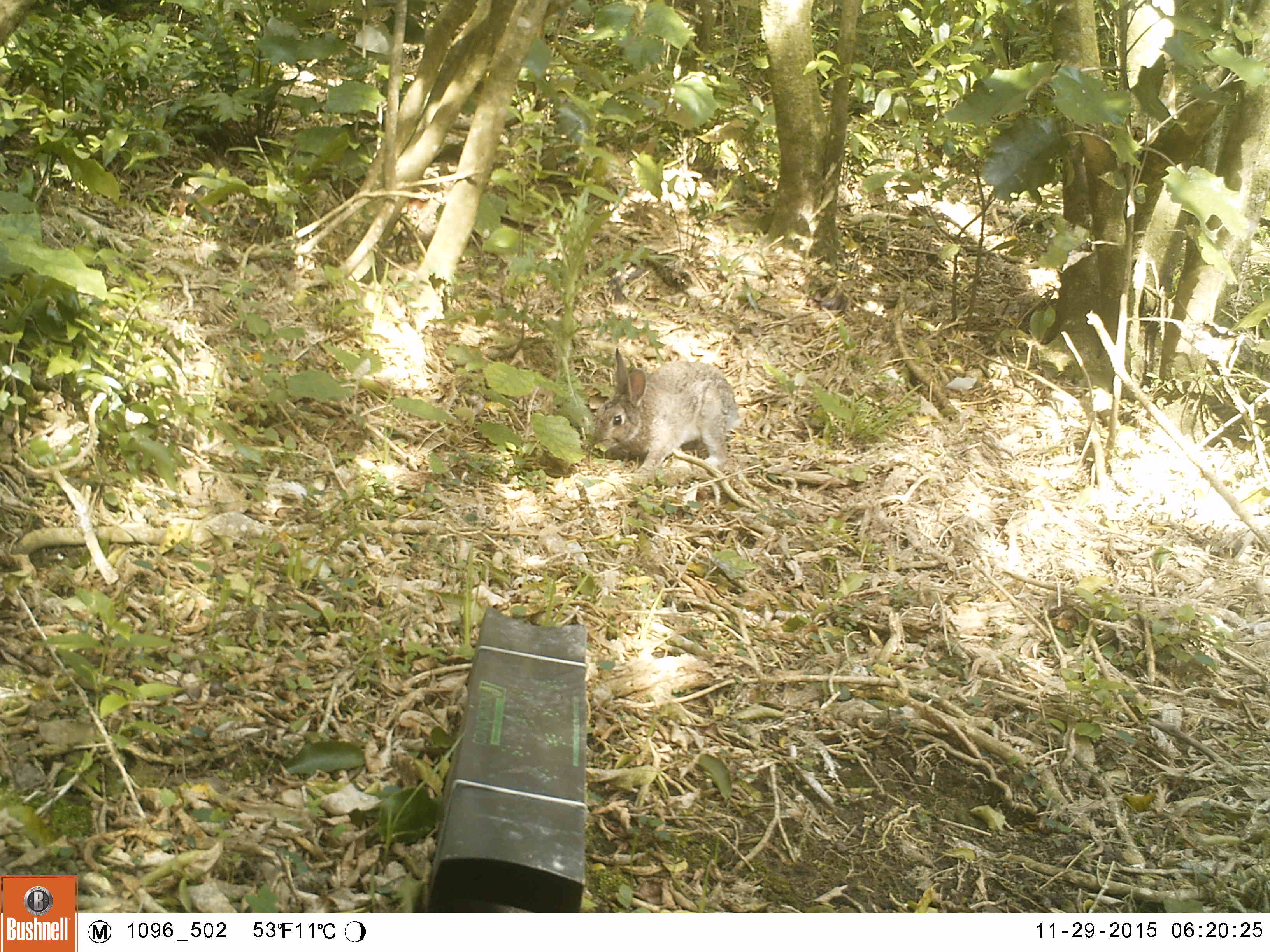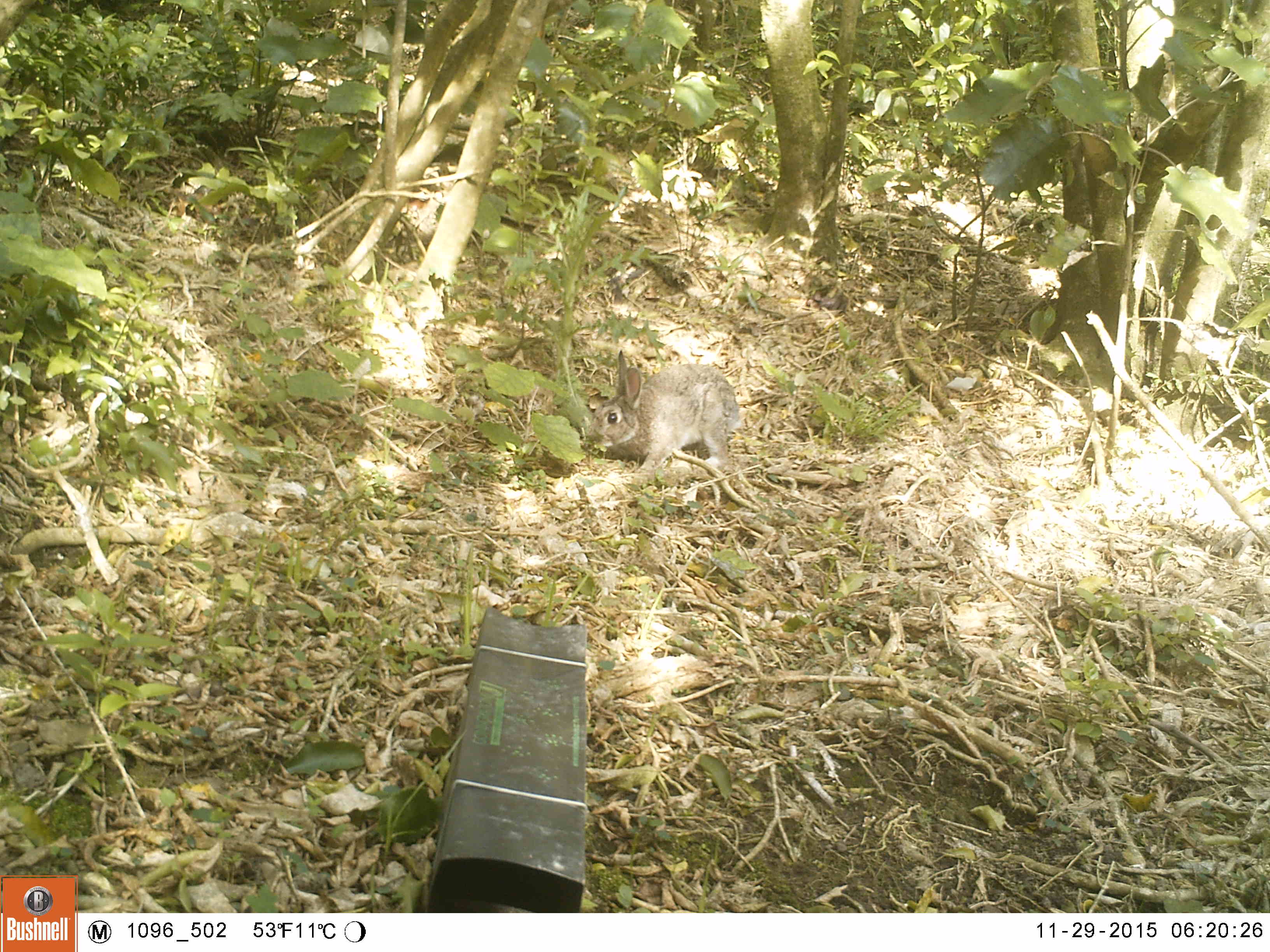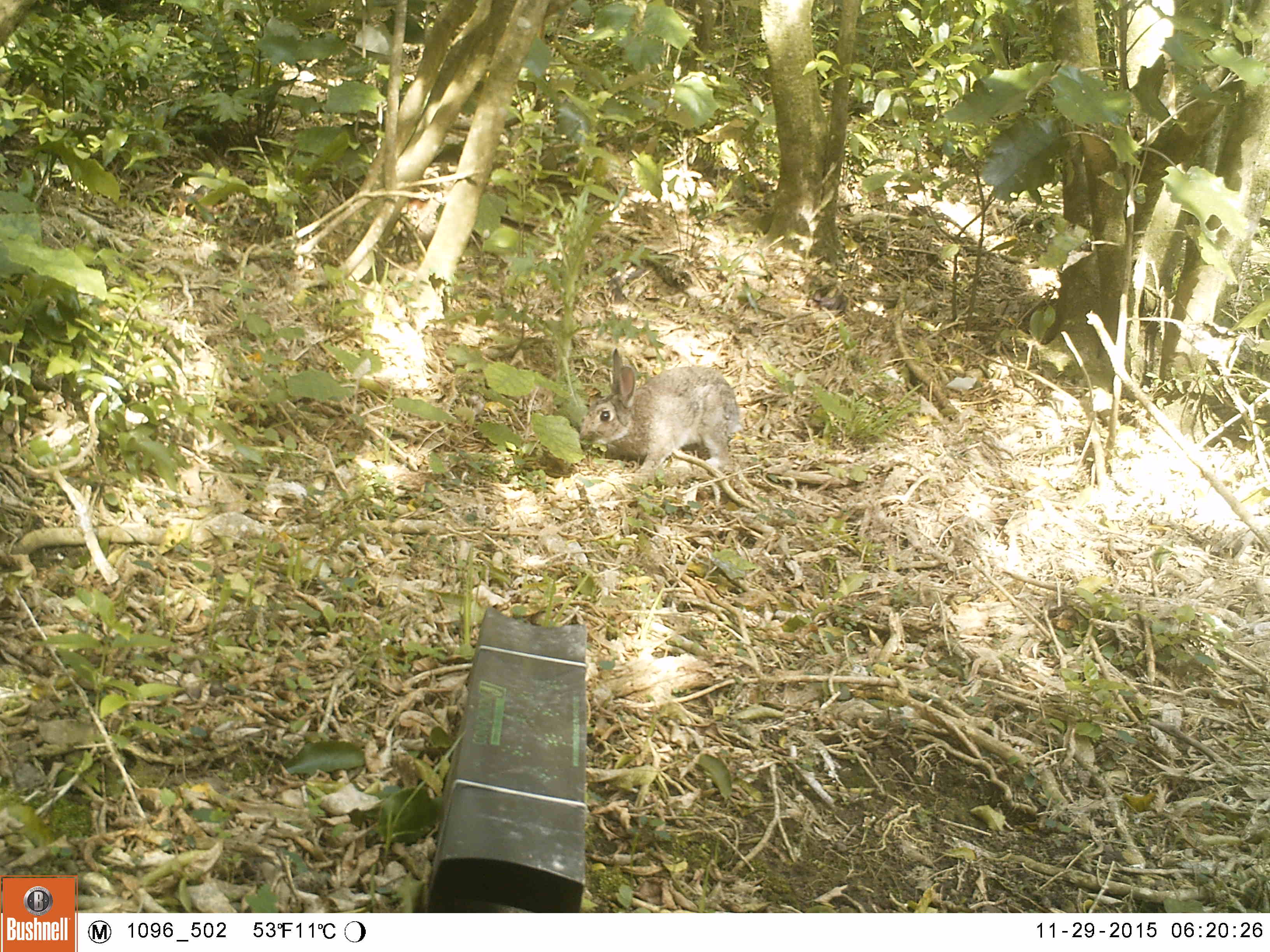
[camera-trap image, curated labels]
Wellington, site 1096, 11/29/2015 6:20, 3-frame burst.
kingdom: Animalia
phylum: Chordata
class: Mammalia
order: Lagomorpha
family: Leporidae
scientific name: Leporidae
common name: rabbit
Rabbit (Leporidae).